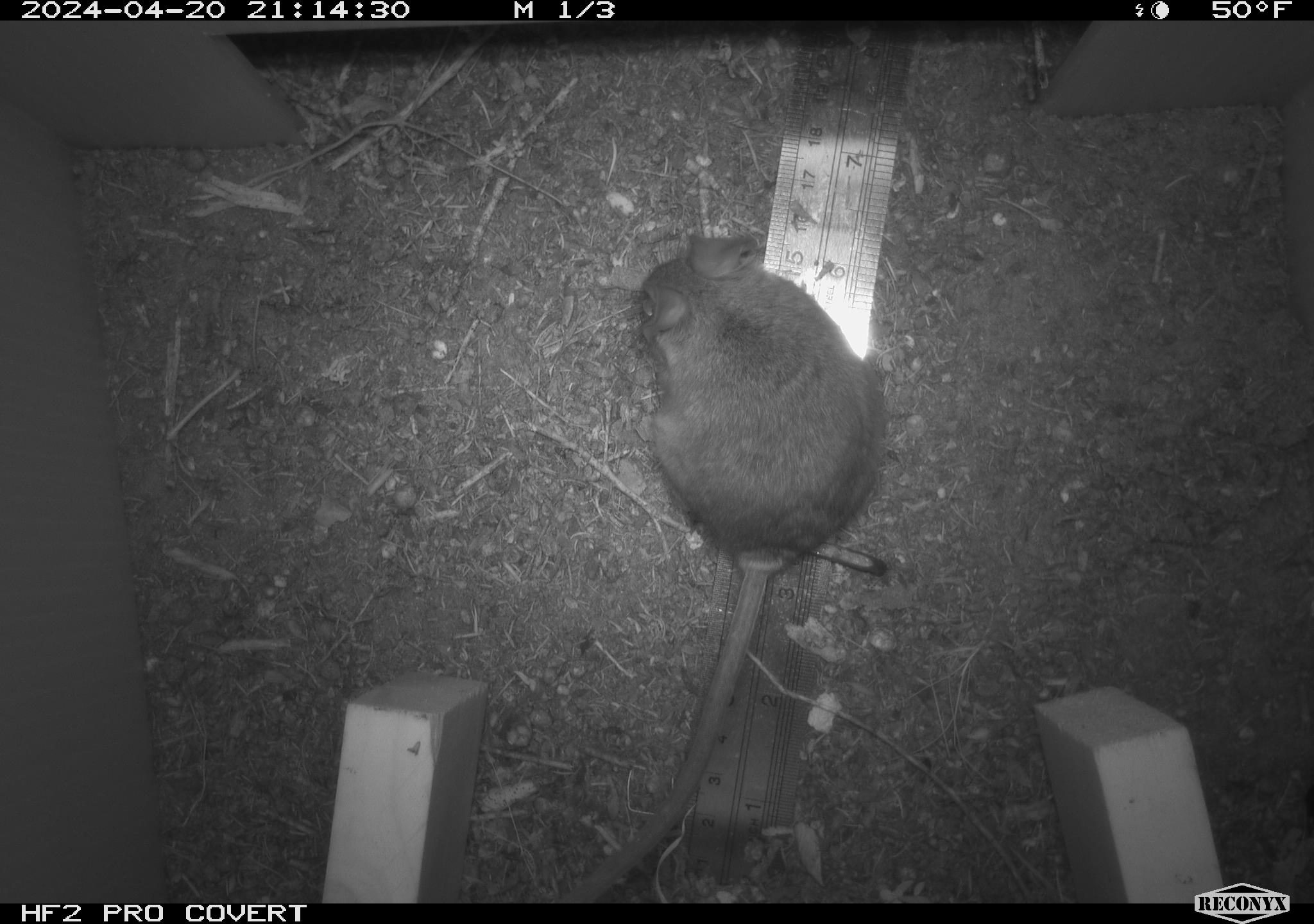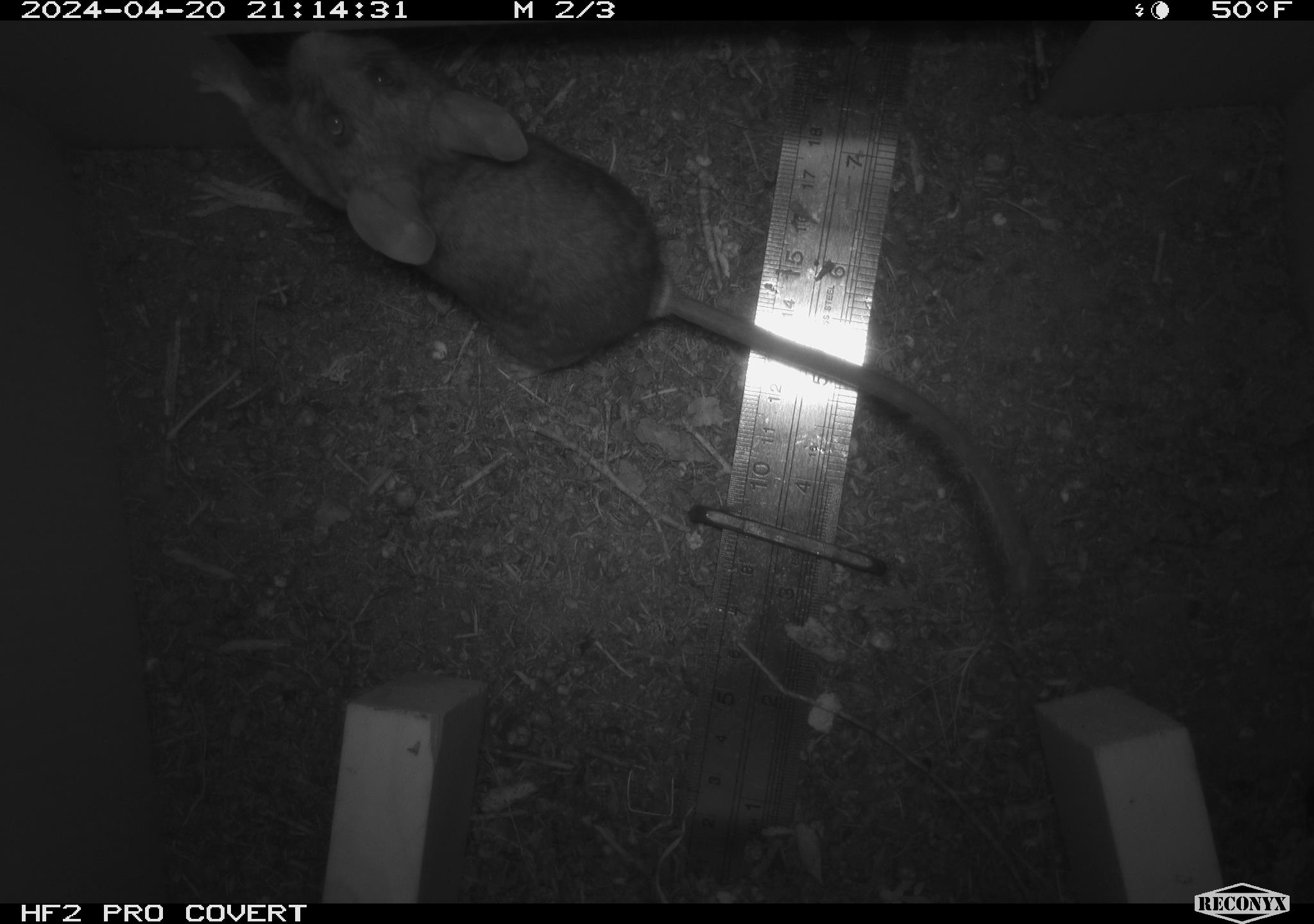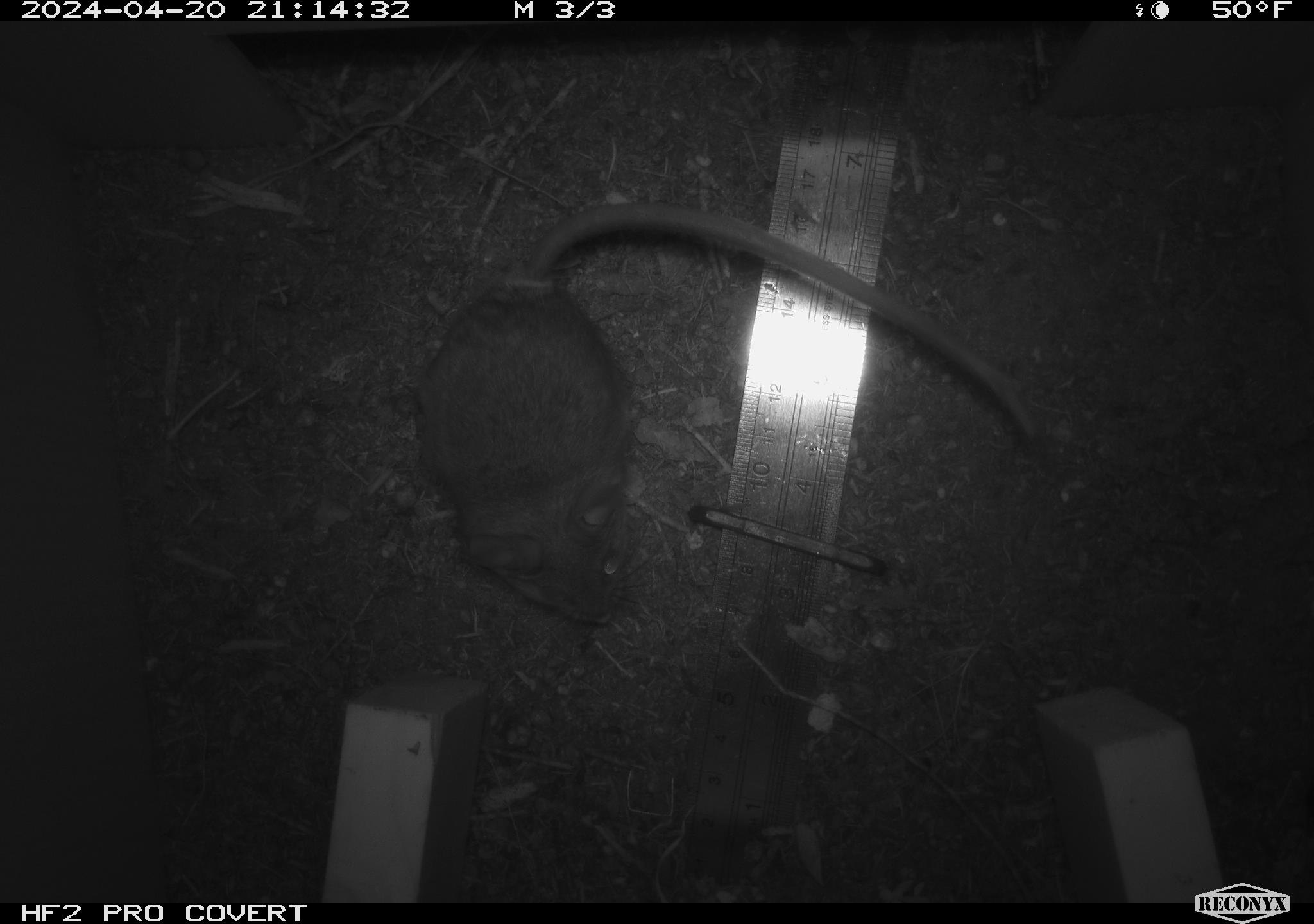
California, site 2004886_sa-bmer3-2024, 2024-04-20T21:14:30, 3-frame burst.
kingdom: Animalia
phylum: Chordata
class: Mammalia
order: Rodentia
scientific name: Rodentia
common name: mouse species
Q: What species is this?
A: Mouse species (Rodentia).